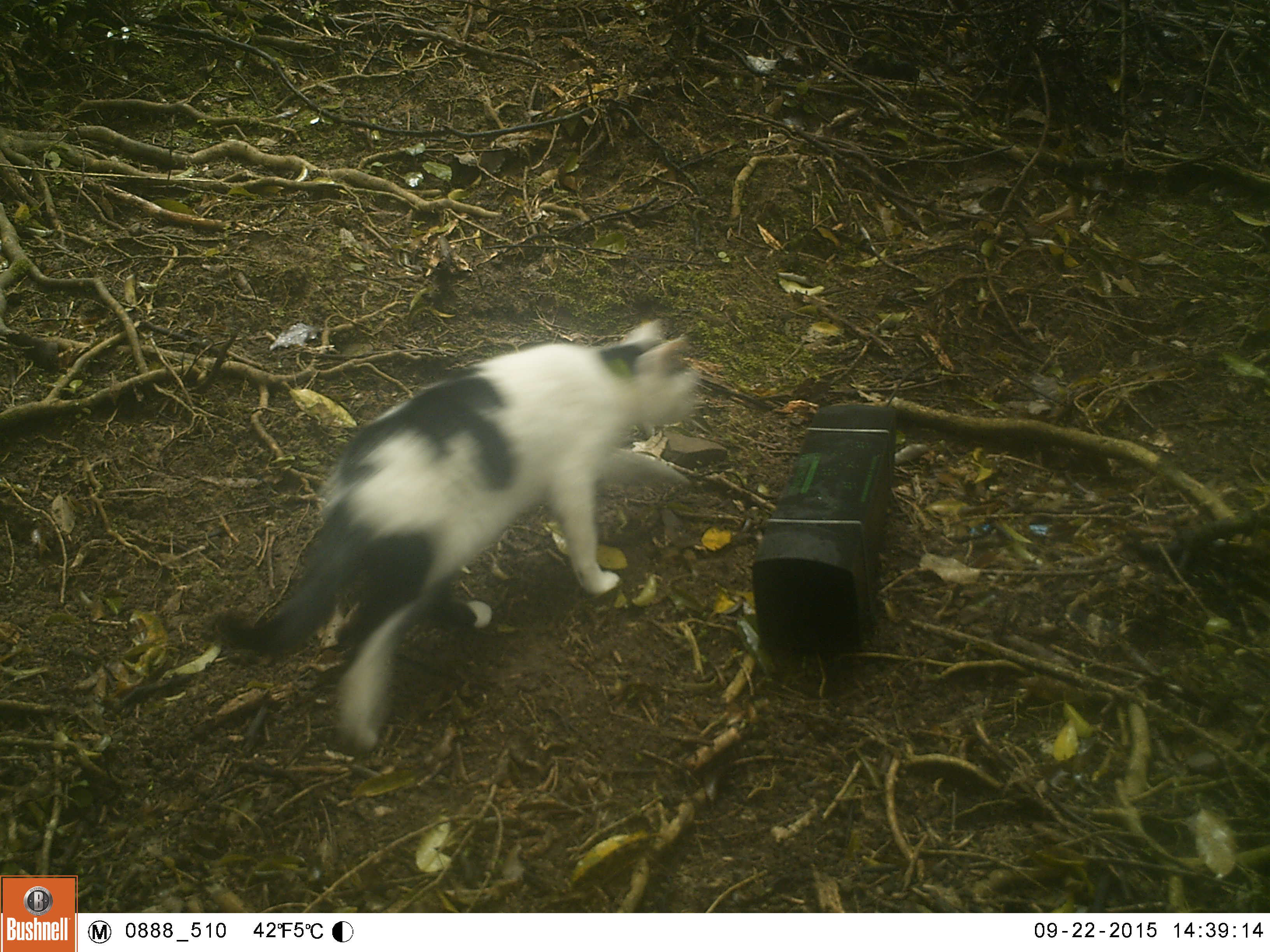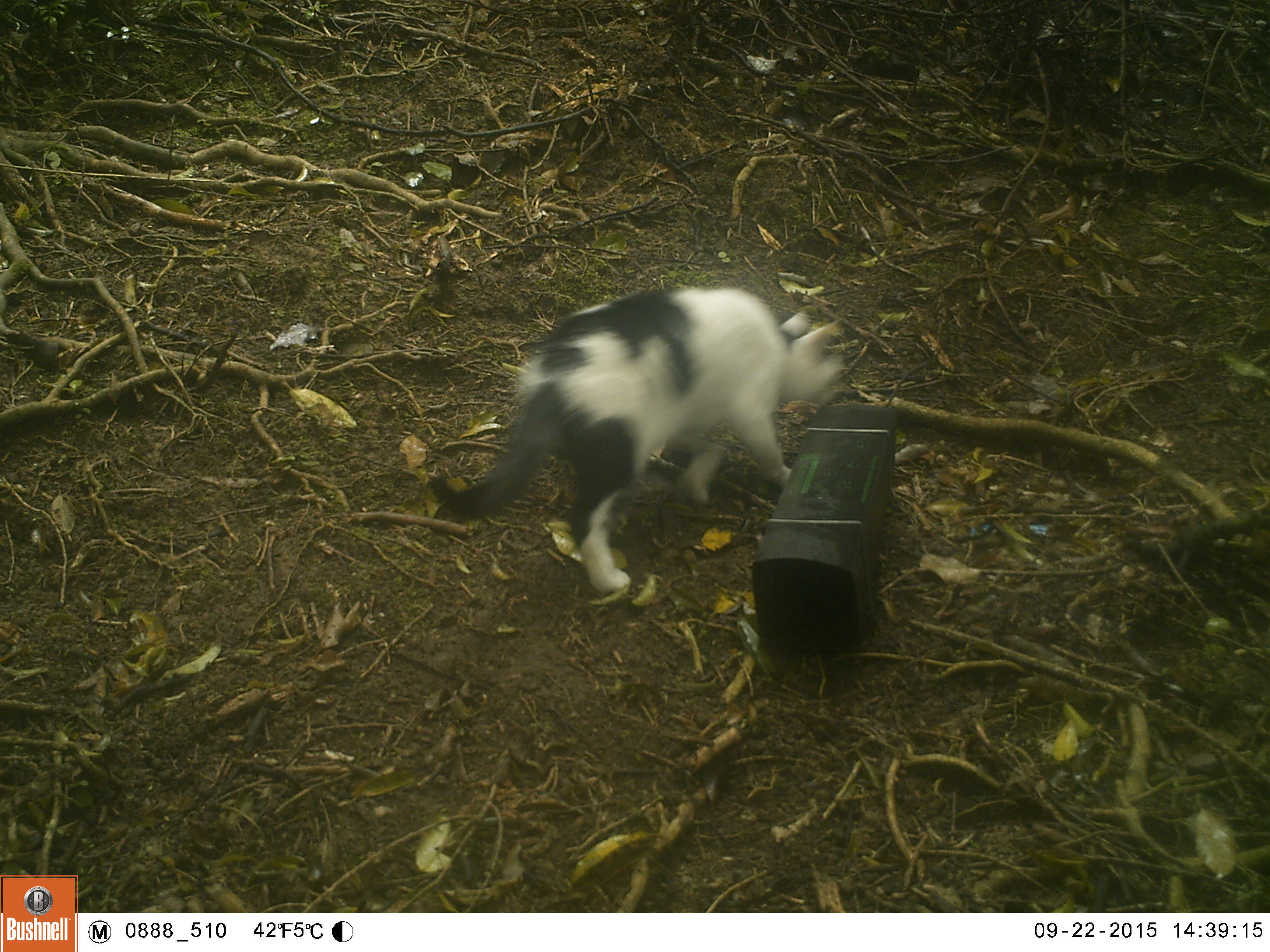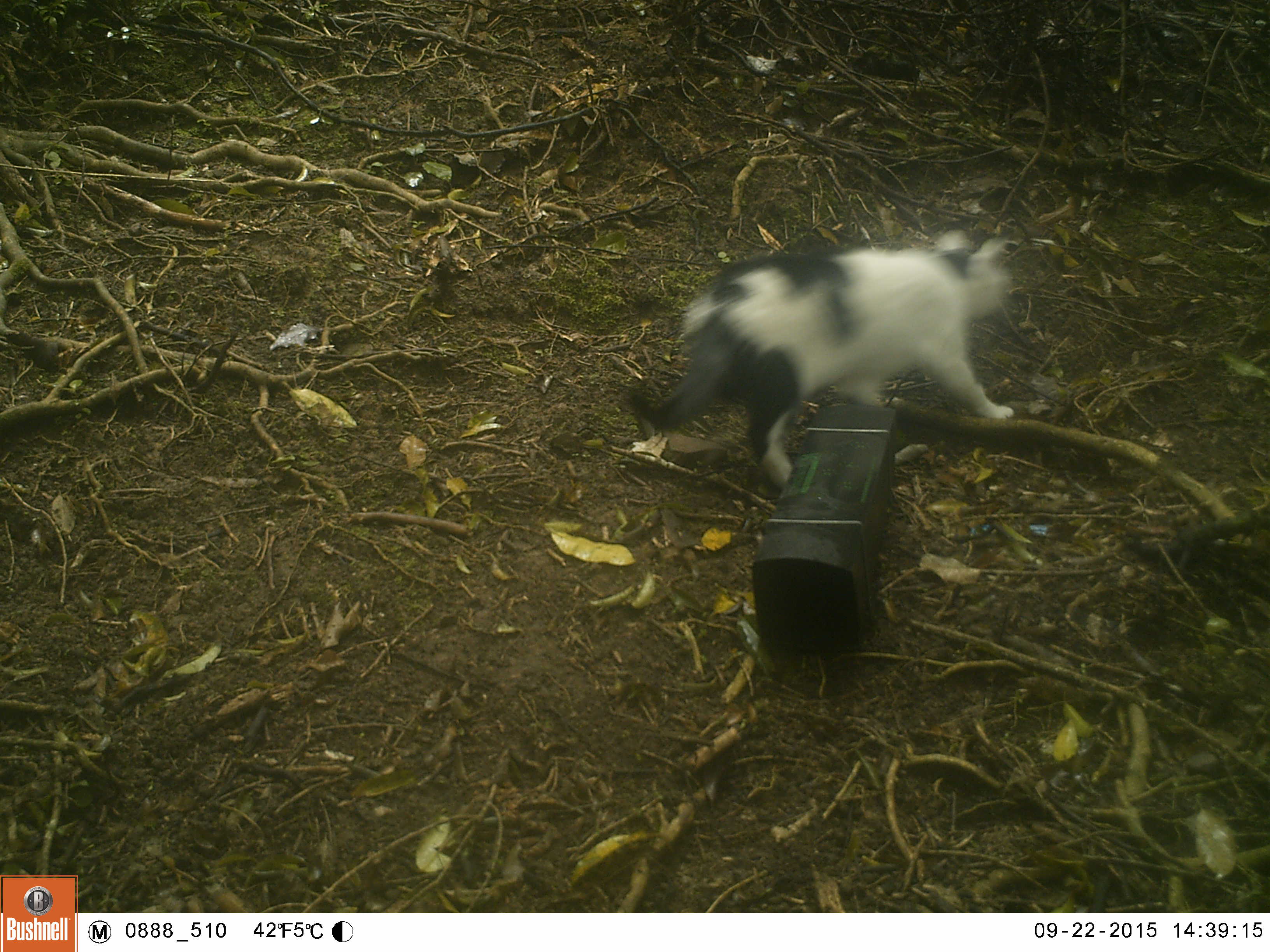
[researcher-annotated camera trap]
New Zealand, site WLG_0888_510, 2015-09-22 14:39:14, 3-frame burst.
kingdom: Animalia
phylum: Chordata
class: Mammalia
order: Carnivora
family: Felidae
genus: Felis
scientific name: Felis catus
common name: domestic cat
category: cat